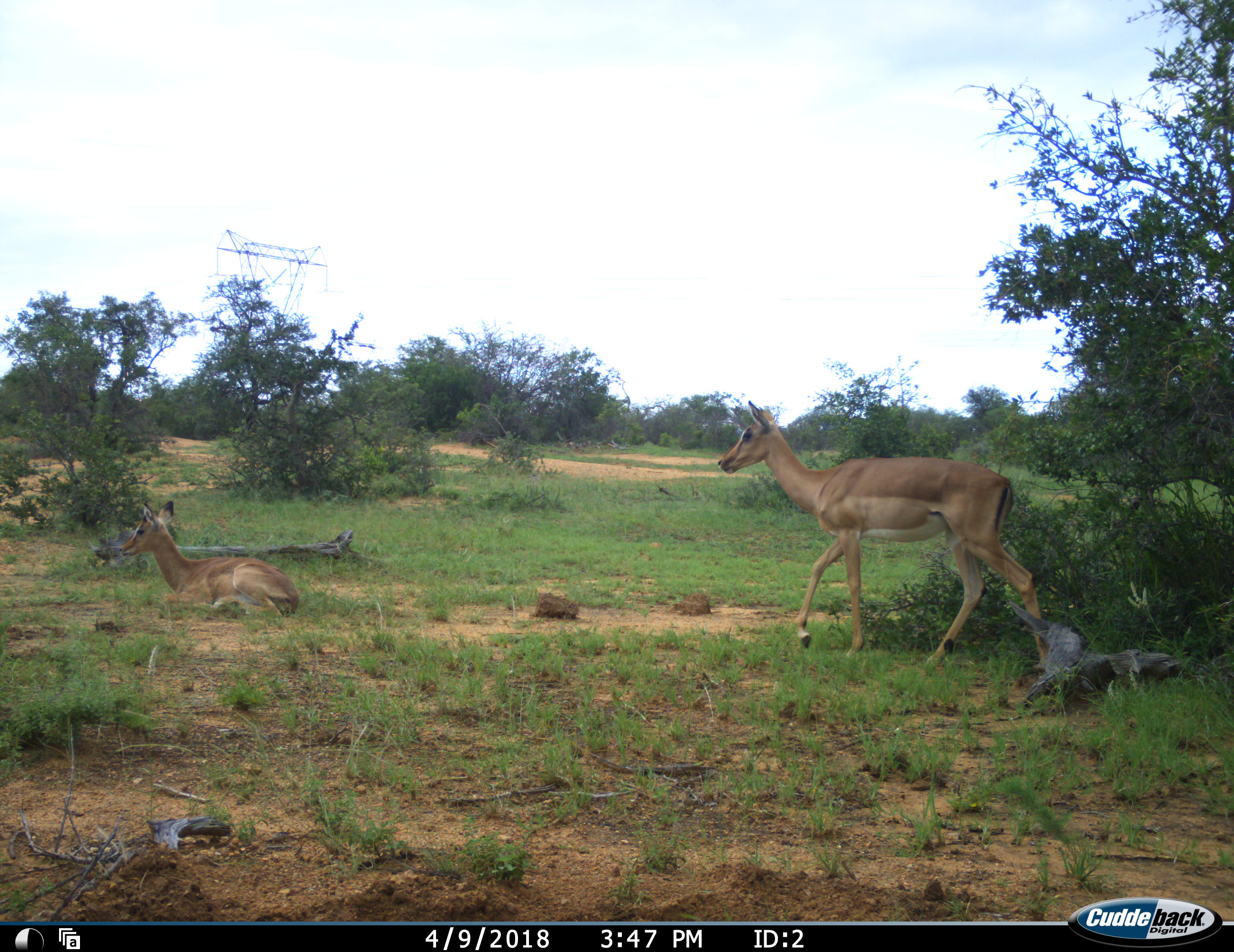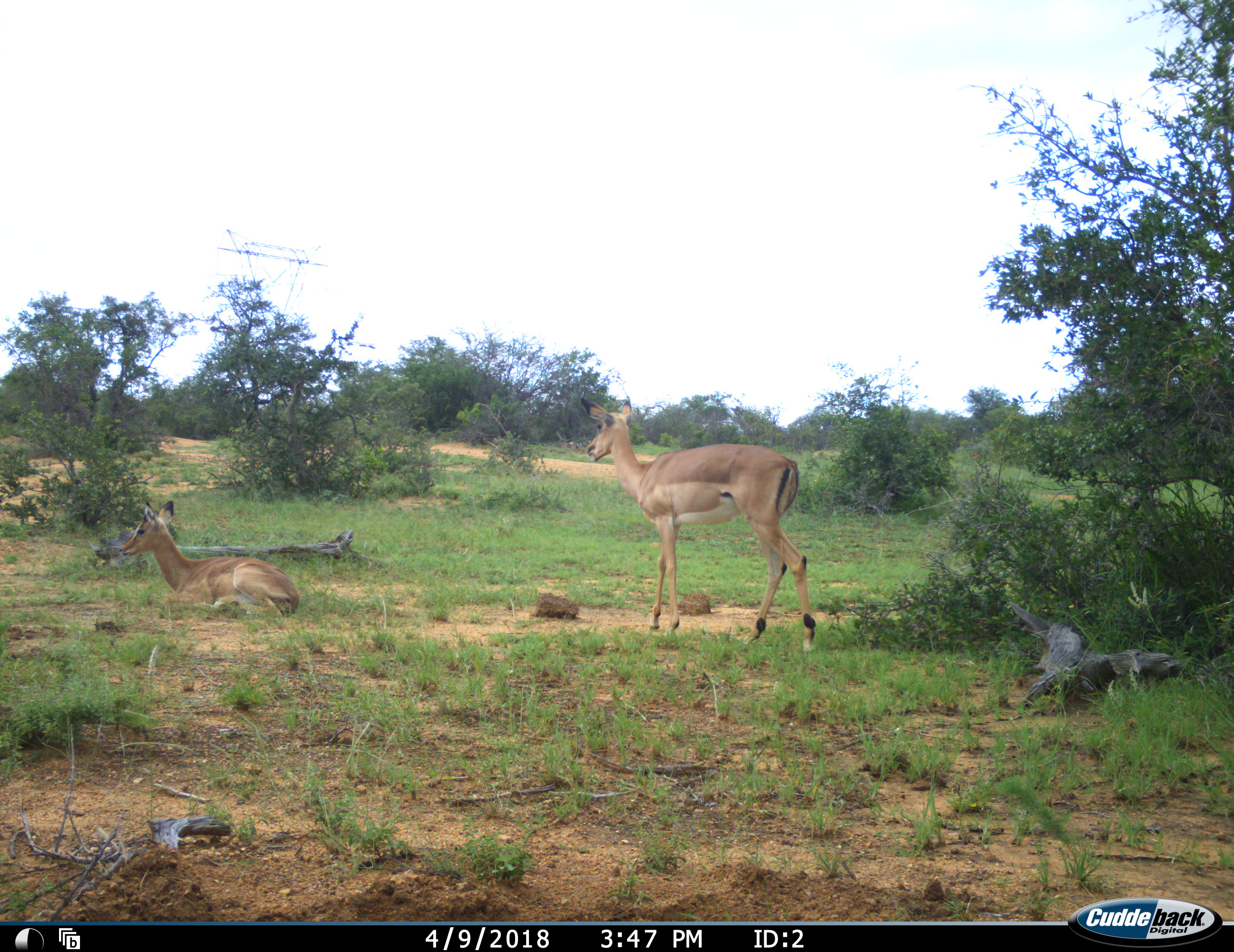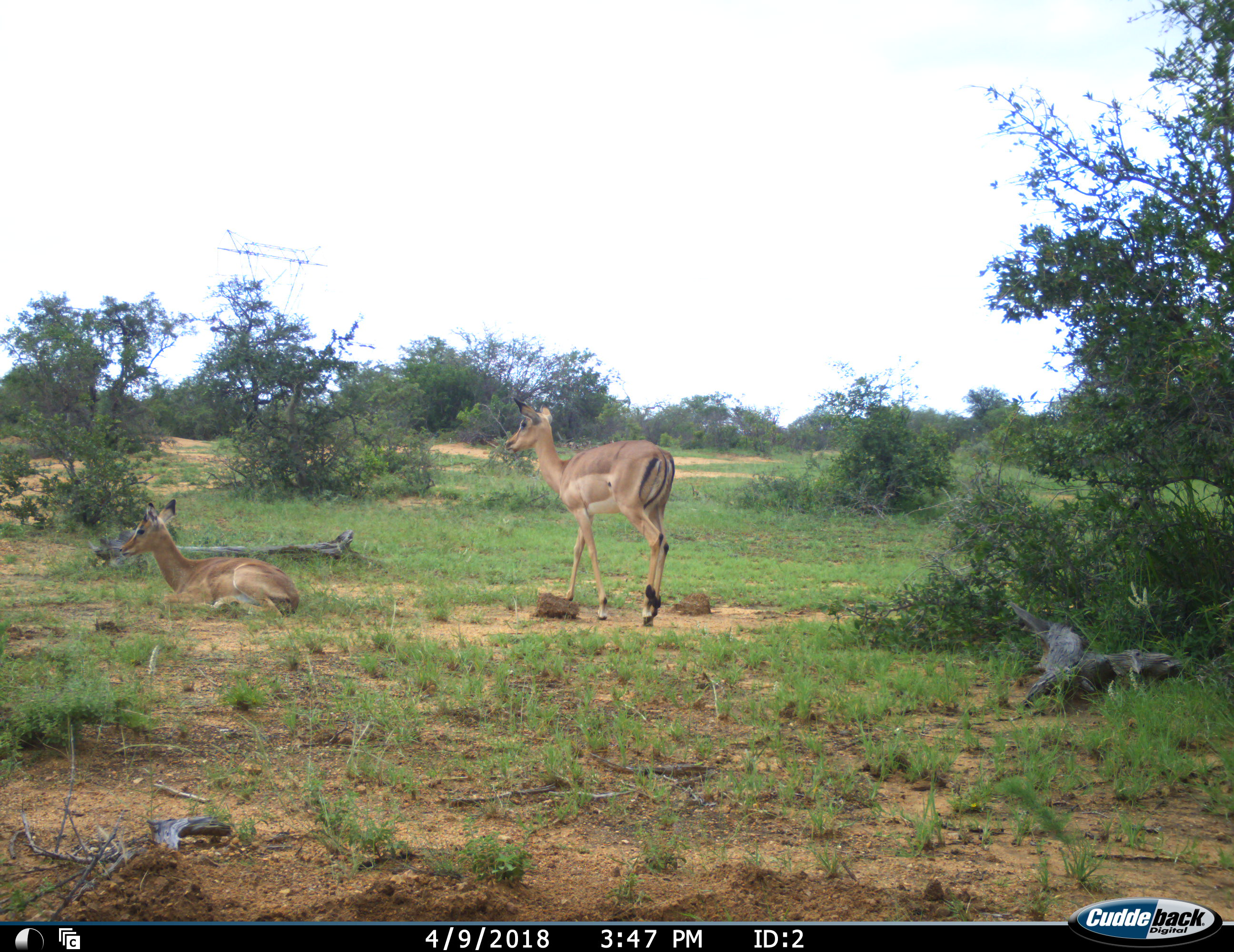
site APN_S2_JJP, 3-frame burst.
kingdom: Animalia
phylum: Chordata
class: Mammalia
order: Artiodactyla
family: Bovidae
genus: Aepyceros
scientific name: Aepyceros melampus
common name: impala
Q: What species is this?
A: Impala (Aepyceros melampus).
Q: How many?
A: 2.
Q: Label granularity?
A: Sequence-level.